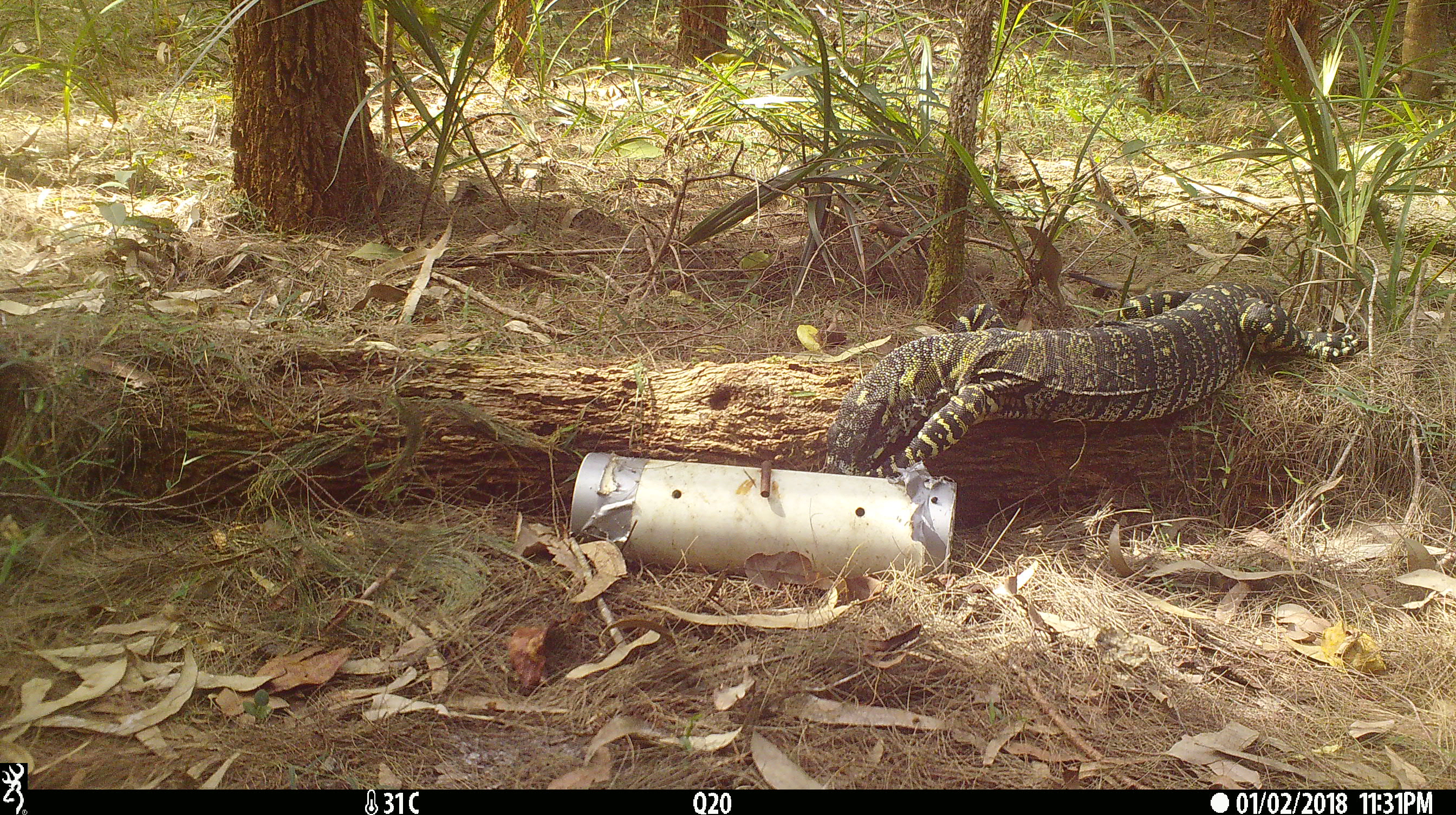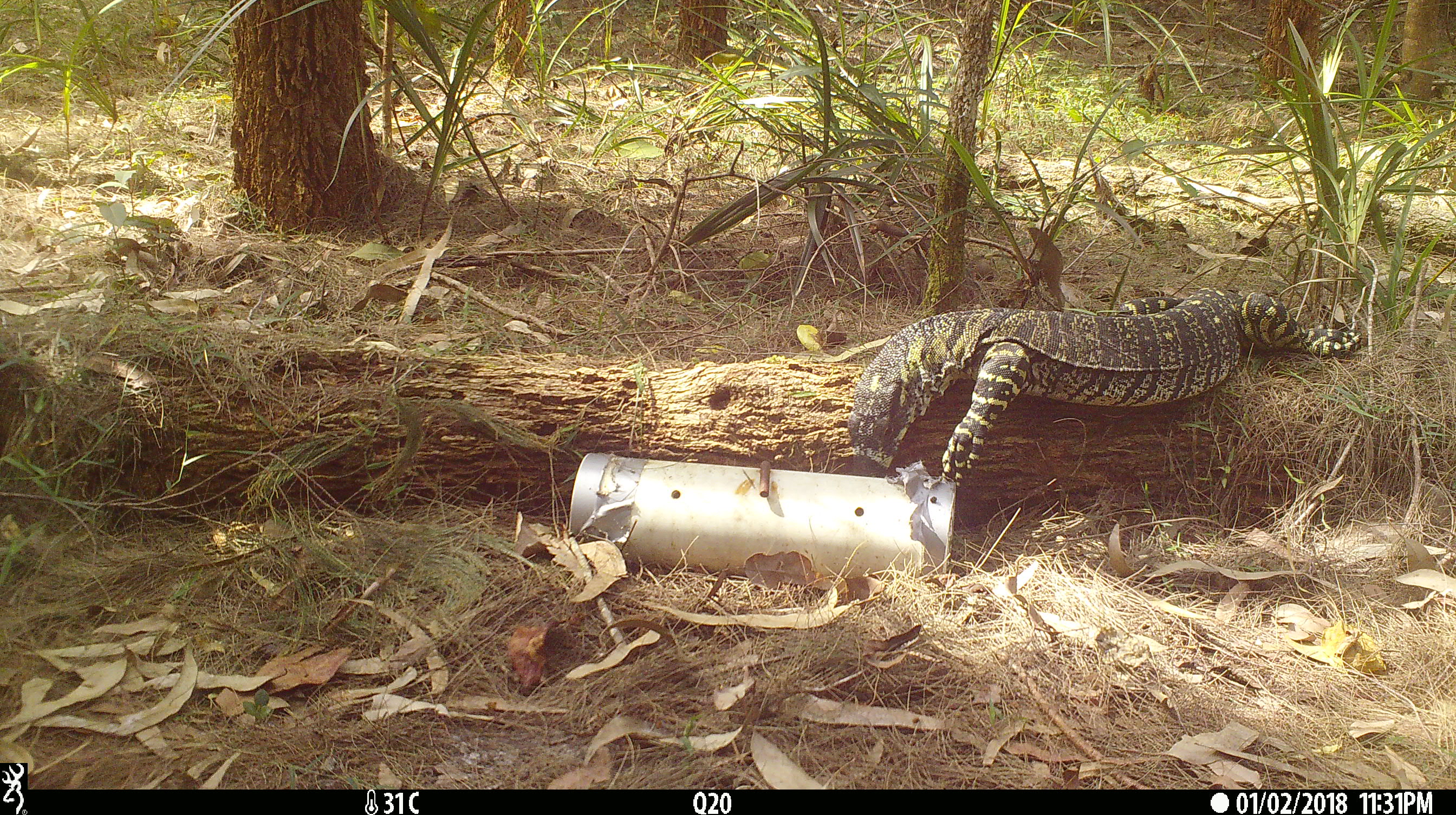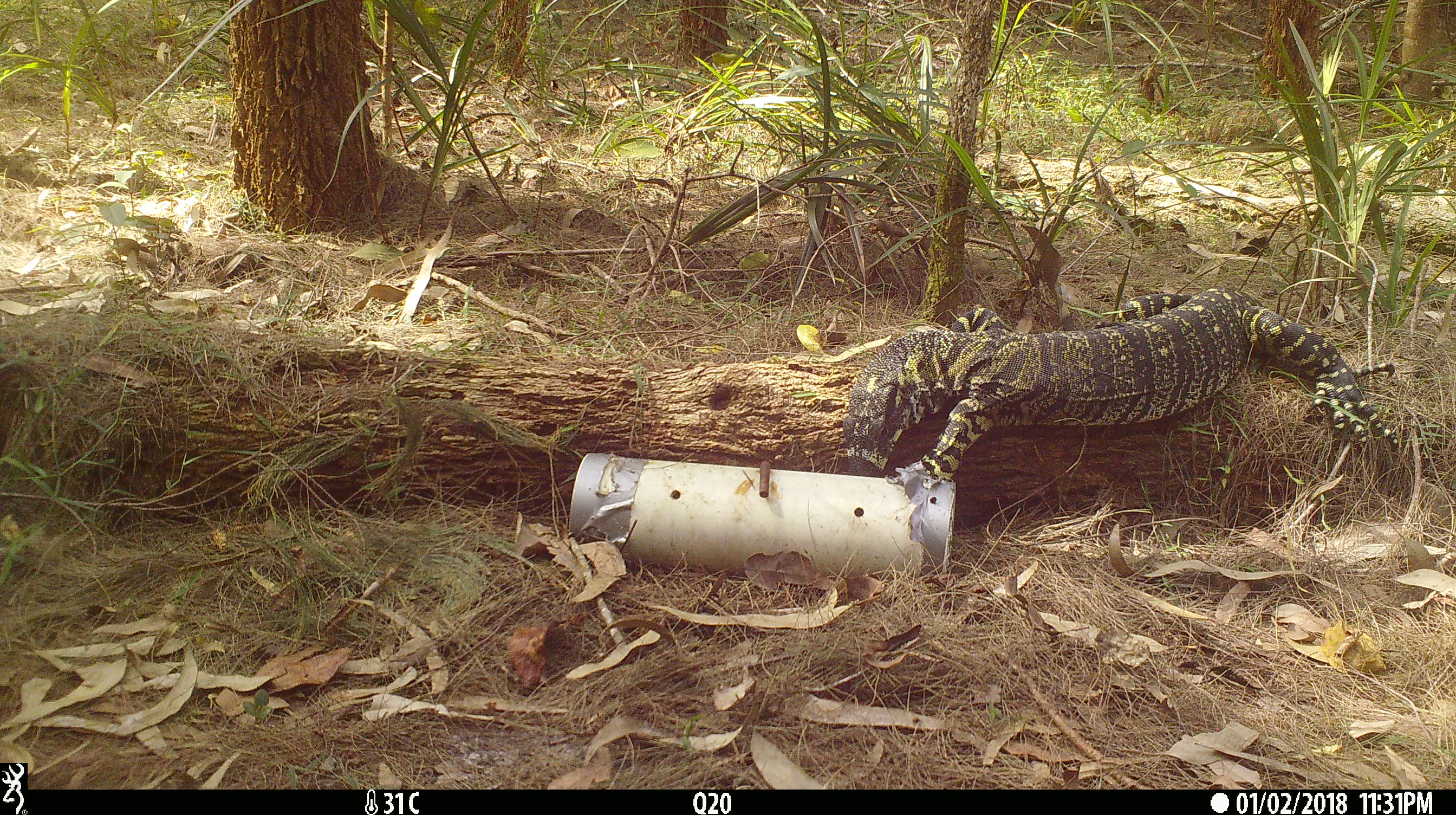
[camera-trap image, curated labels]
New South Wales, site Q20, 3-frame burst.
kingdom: Animalia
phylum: Chordata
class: Reptilia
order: Squamata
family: Varanidae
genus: Varanus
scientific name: Varanus varius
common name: lace monitor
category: goanna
Goanna (lace monitor) (Varanus varius).